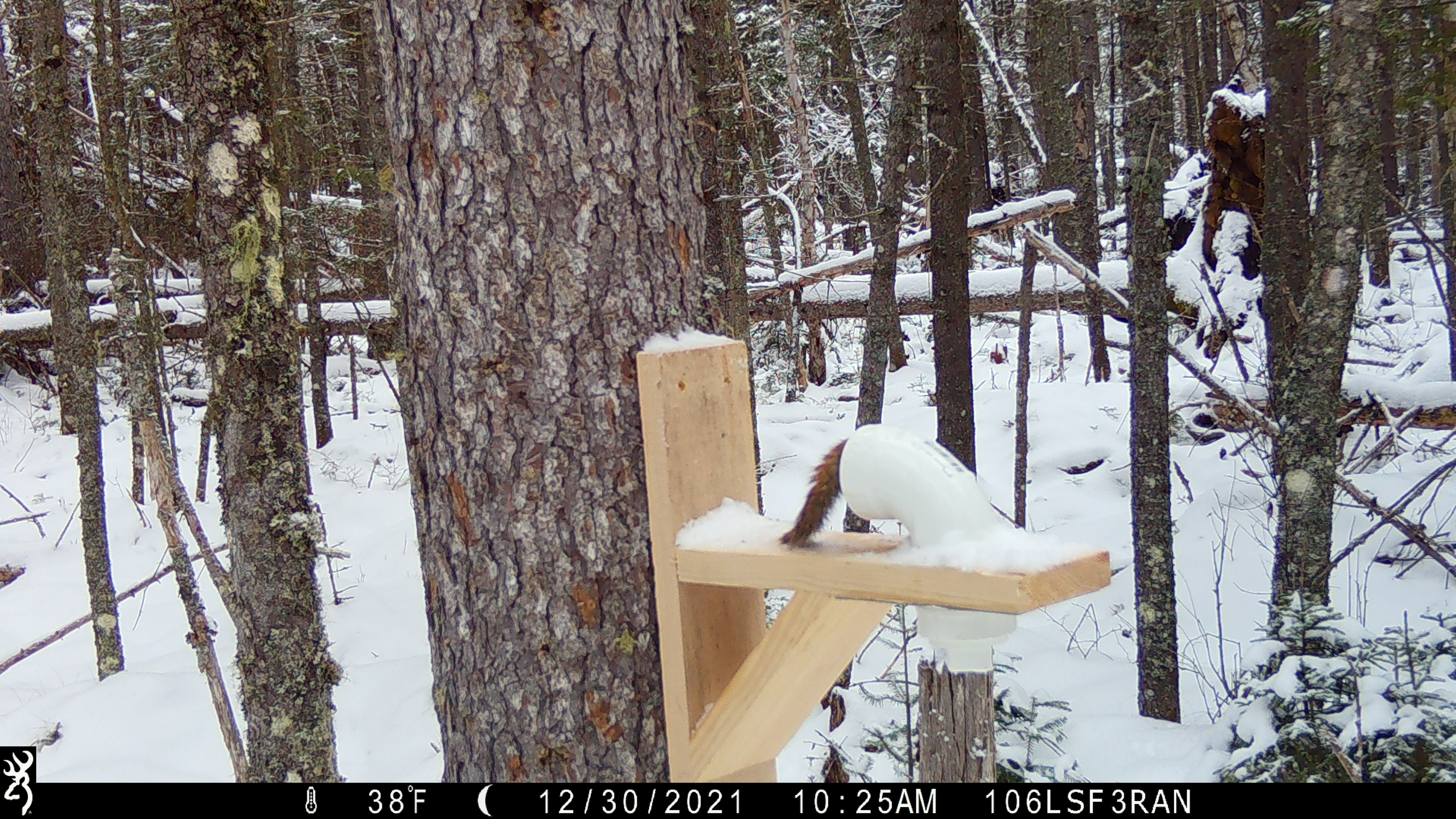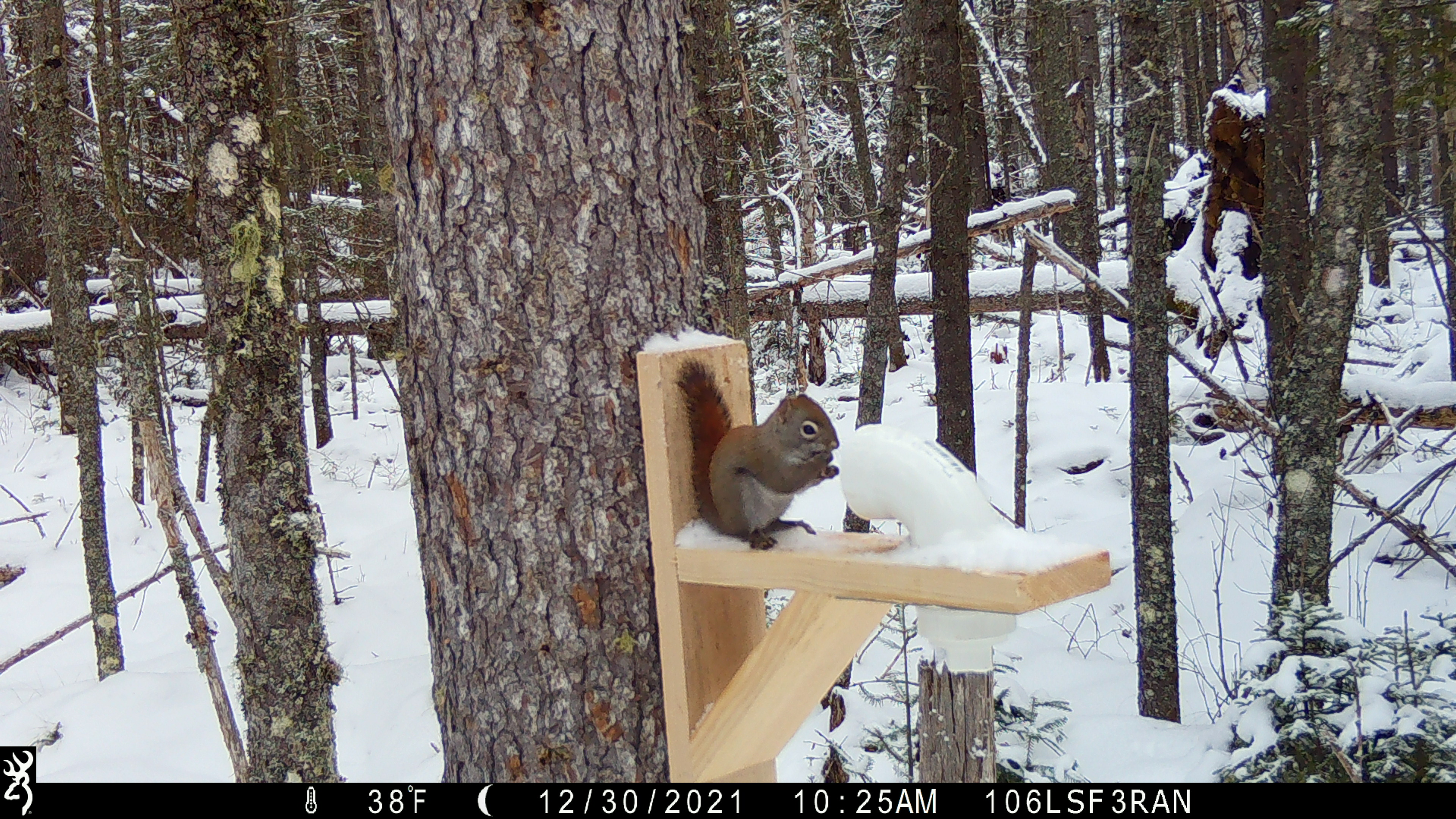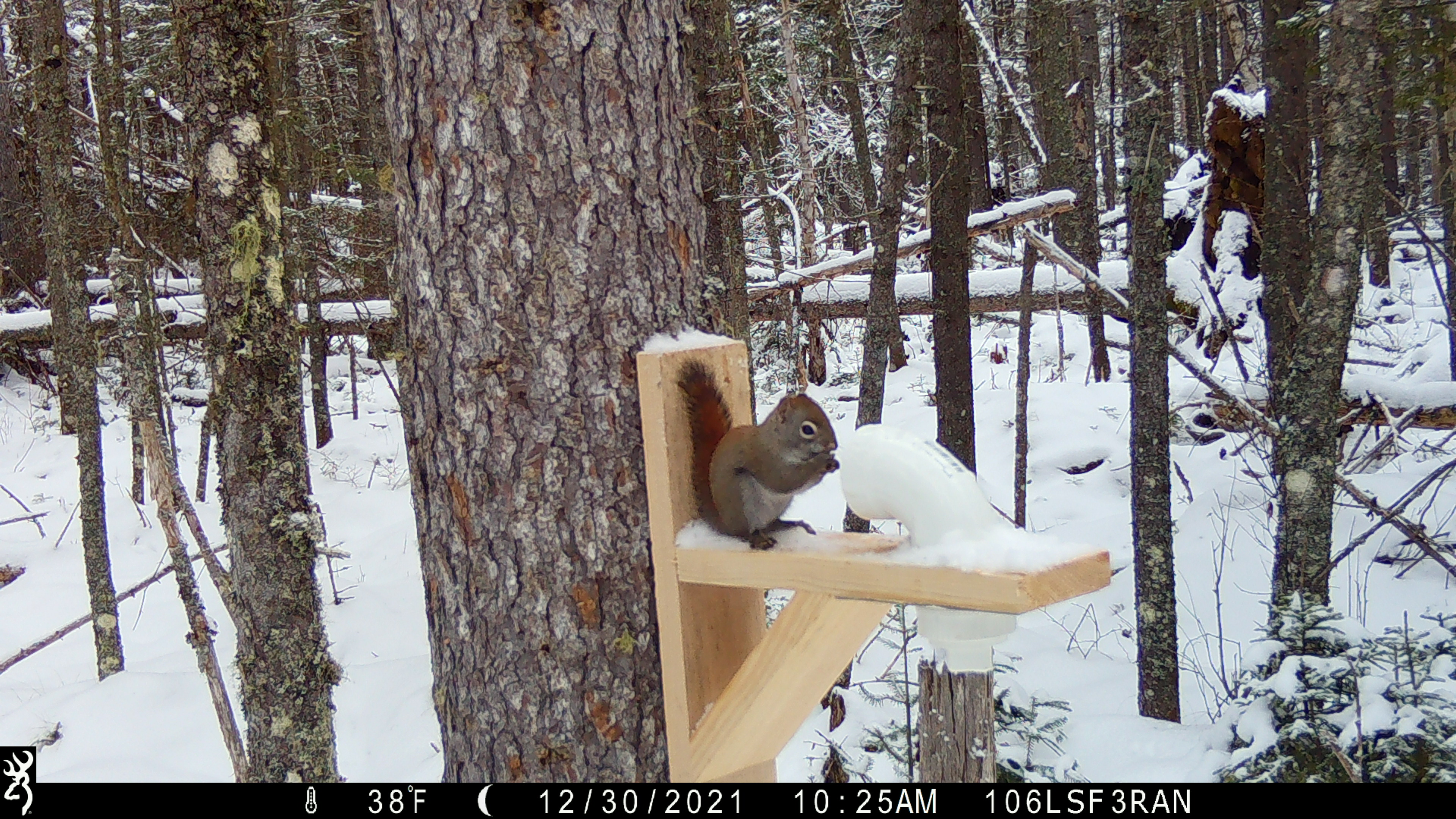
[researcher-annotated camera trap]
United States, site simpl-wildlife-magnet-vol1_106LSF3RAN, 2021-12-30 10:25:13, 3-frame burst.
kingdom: Animalia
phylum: Chordata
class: Mammalia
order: Rodentia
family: Sciuridae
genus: Tamiasciurus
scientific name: Tamiasciurus hudsonicus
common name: red squirrel